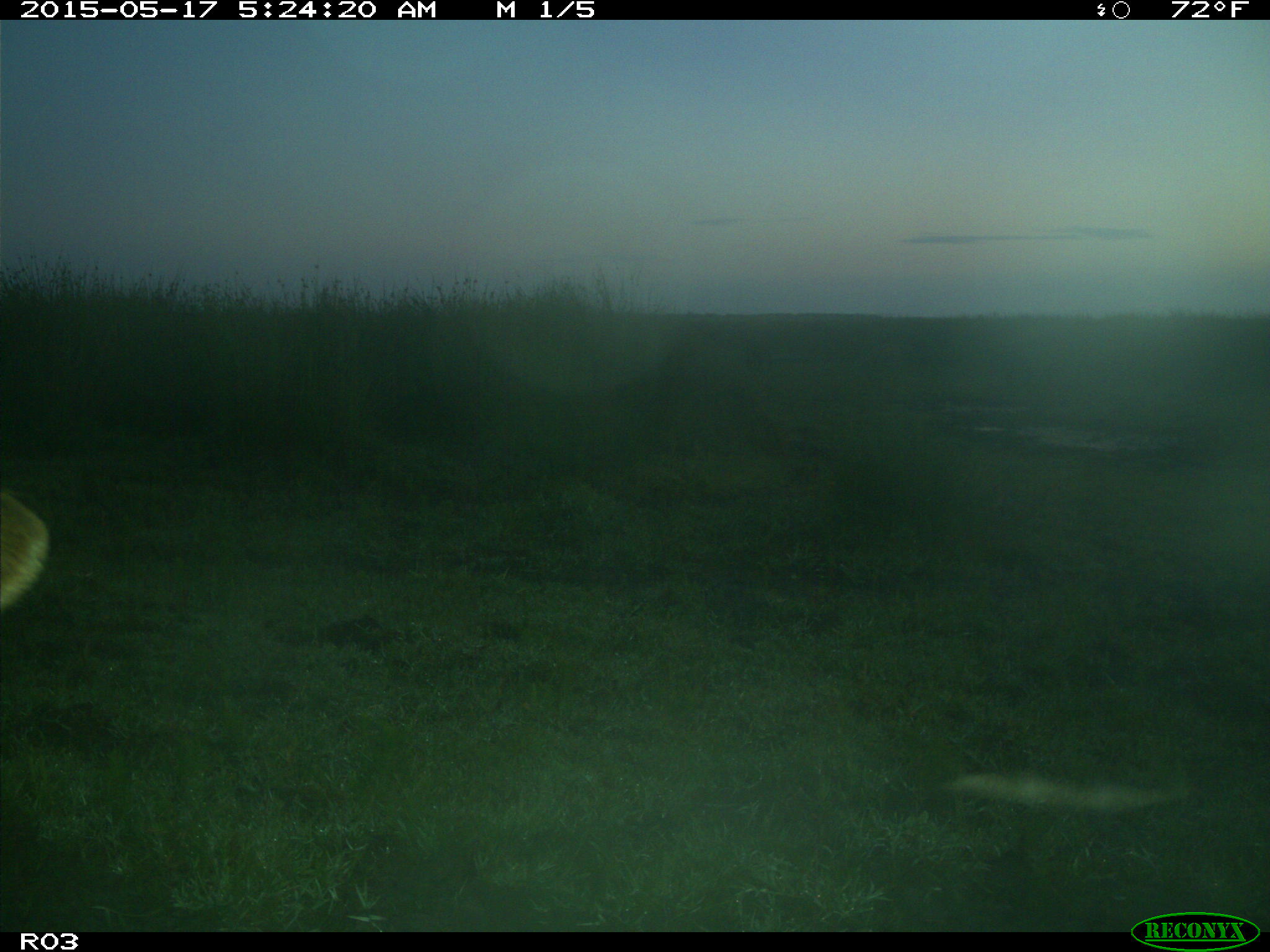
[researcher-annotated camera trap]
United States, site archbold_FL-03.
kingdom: Animalia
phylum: Chordata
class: Mammalia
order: Artiodactyla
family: Bovidae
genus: Bos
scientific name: Bos taurus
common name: domestic cow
Bos taurus (domestic cow).